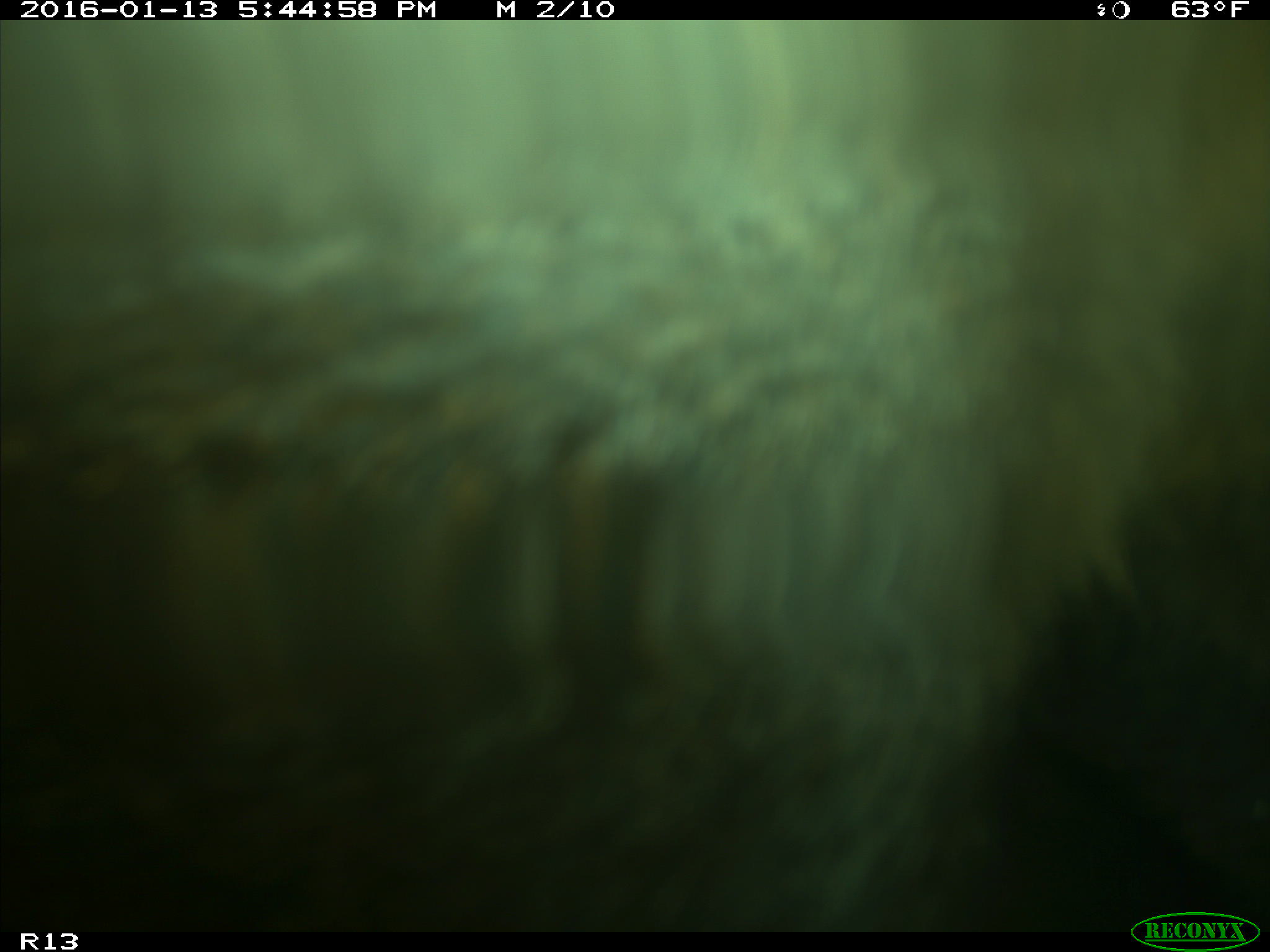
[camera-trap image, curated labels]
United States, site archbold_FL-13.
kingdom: Animalia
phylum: Chordata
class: Mammalia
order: Artiodactyla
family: Bovidae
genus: Bos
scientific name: Bos taurus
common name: domestic cow